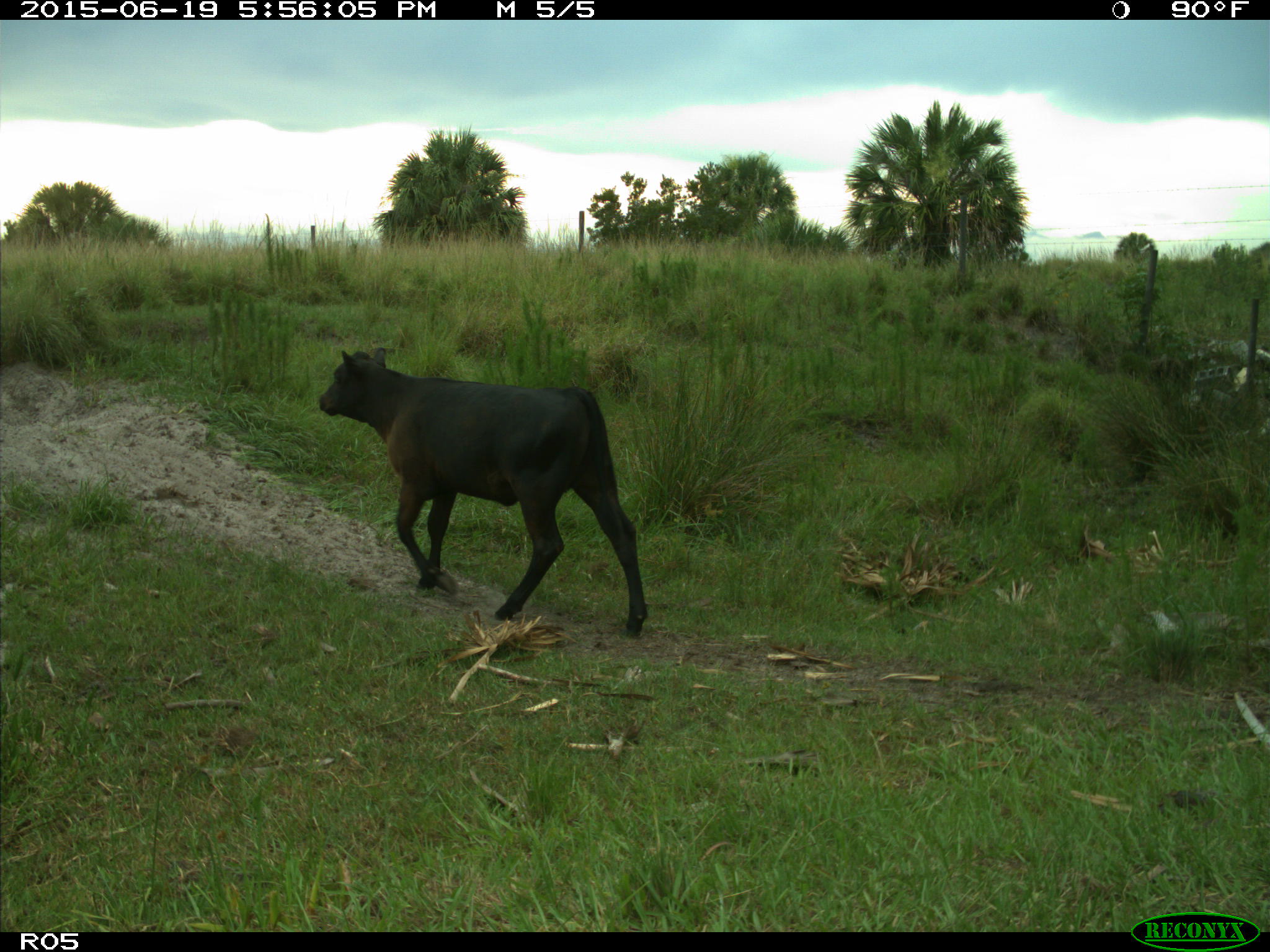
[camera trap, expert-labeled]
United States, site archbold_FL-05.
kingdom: Animalia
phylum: Chordata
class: Mammalia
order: Artiodactyla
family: Bovidae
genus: Bos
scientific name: Bos taurus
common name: domestic cow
Bos taurus (domestic cow).